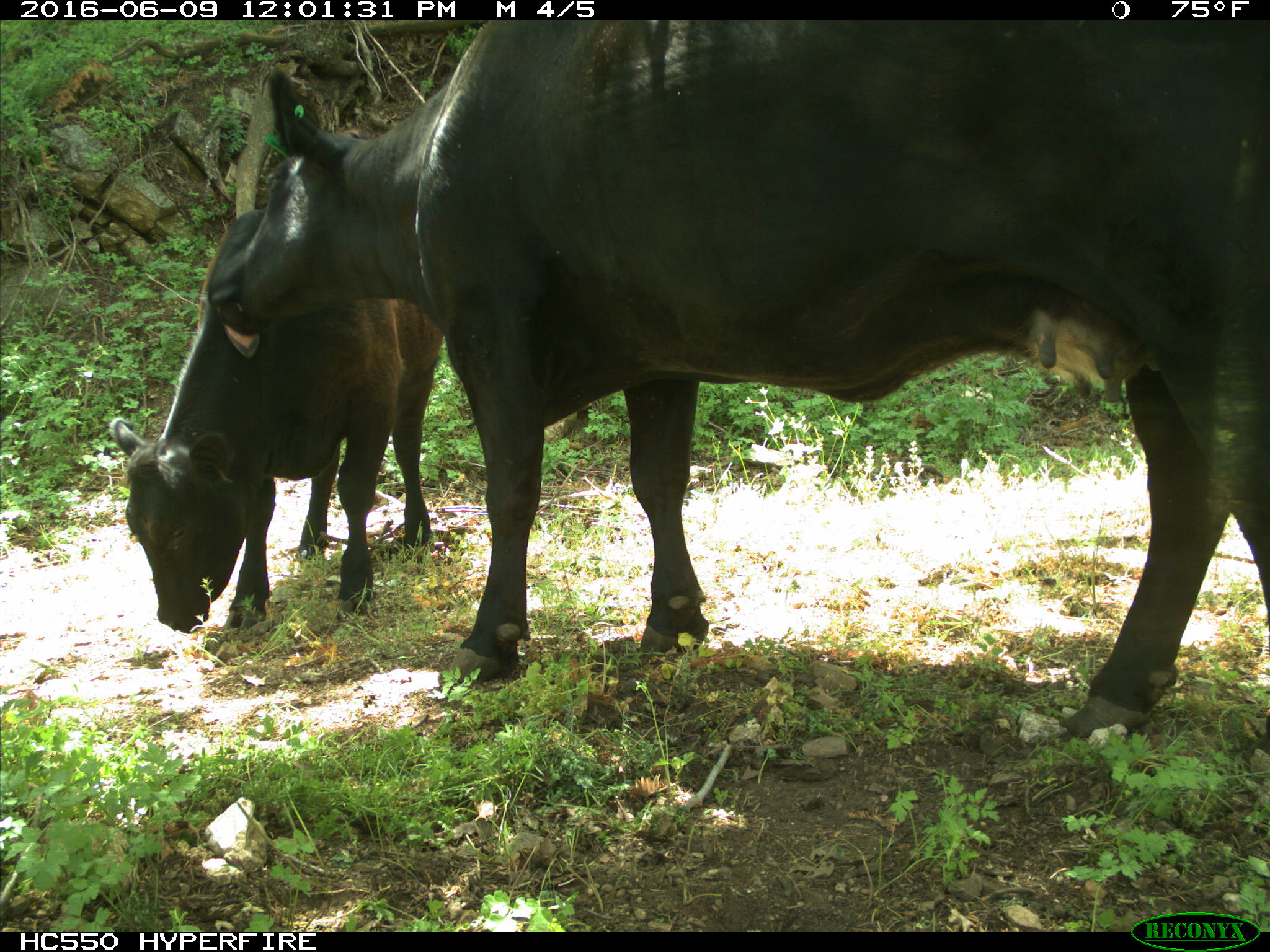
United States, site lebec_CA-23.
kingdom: Animalia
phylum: Chordata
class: Mammalia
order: Artiodactyla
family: Bovidae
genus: Bos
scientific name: Bos taurus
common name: domestic cow